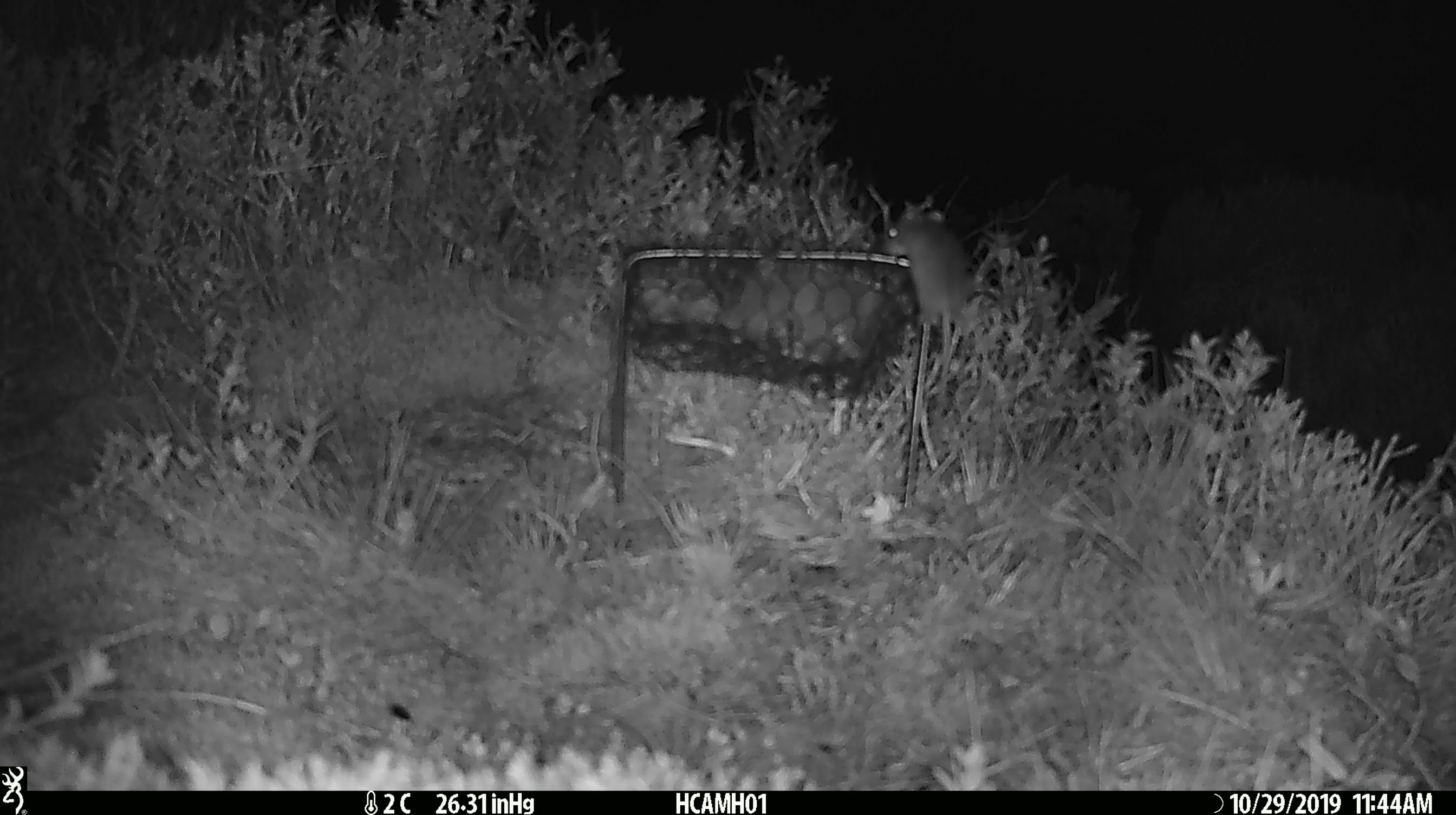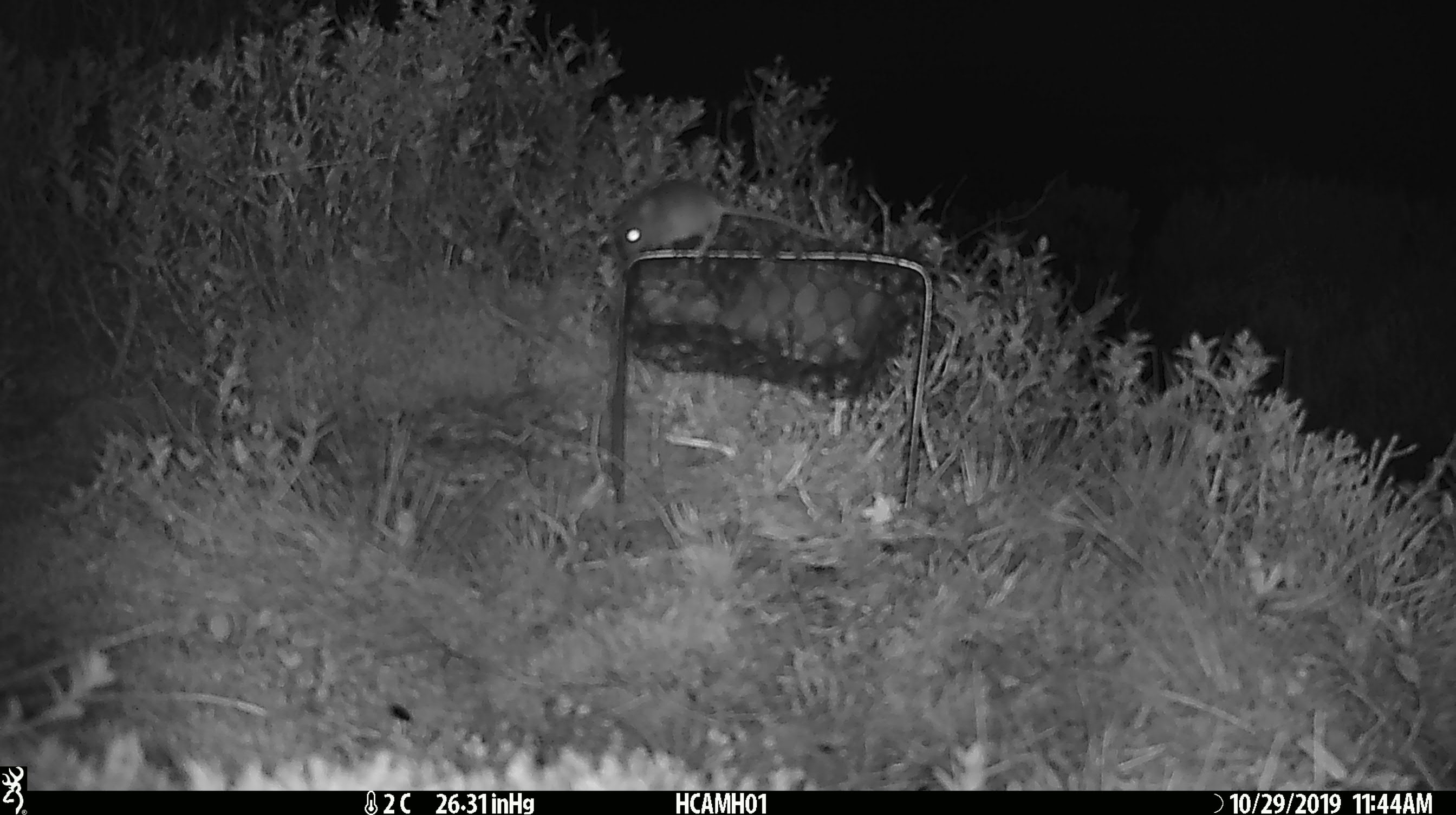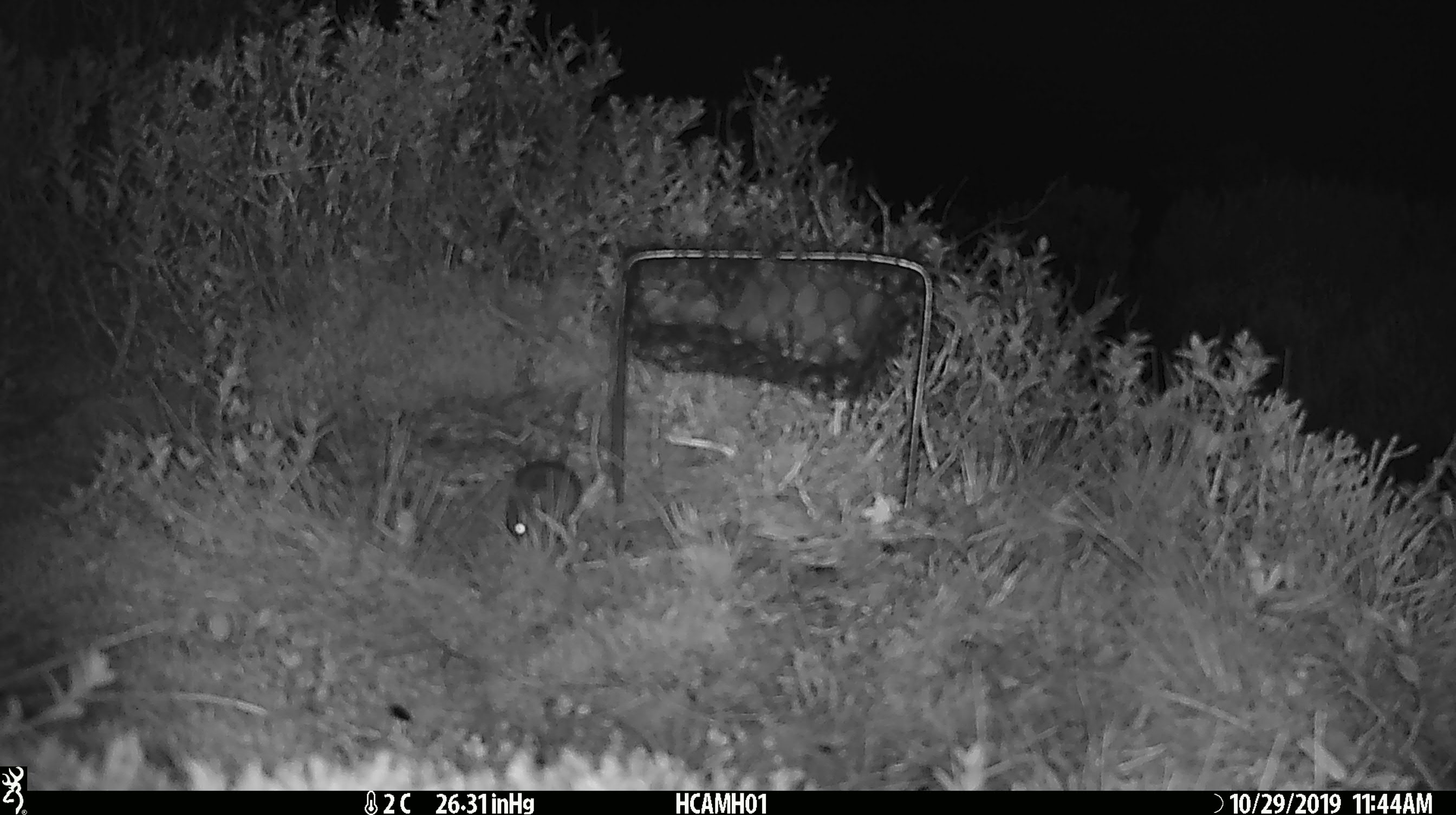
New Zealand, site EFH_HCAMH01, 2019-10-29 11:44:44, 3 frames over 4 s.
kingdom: Animalia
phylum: Chordata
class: Mammalia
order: Rodentia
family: Muridae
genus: Mus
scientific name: Mus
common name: mouse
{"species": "mouse (Mus)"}